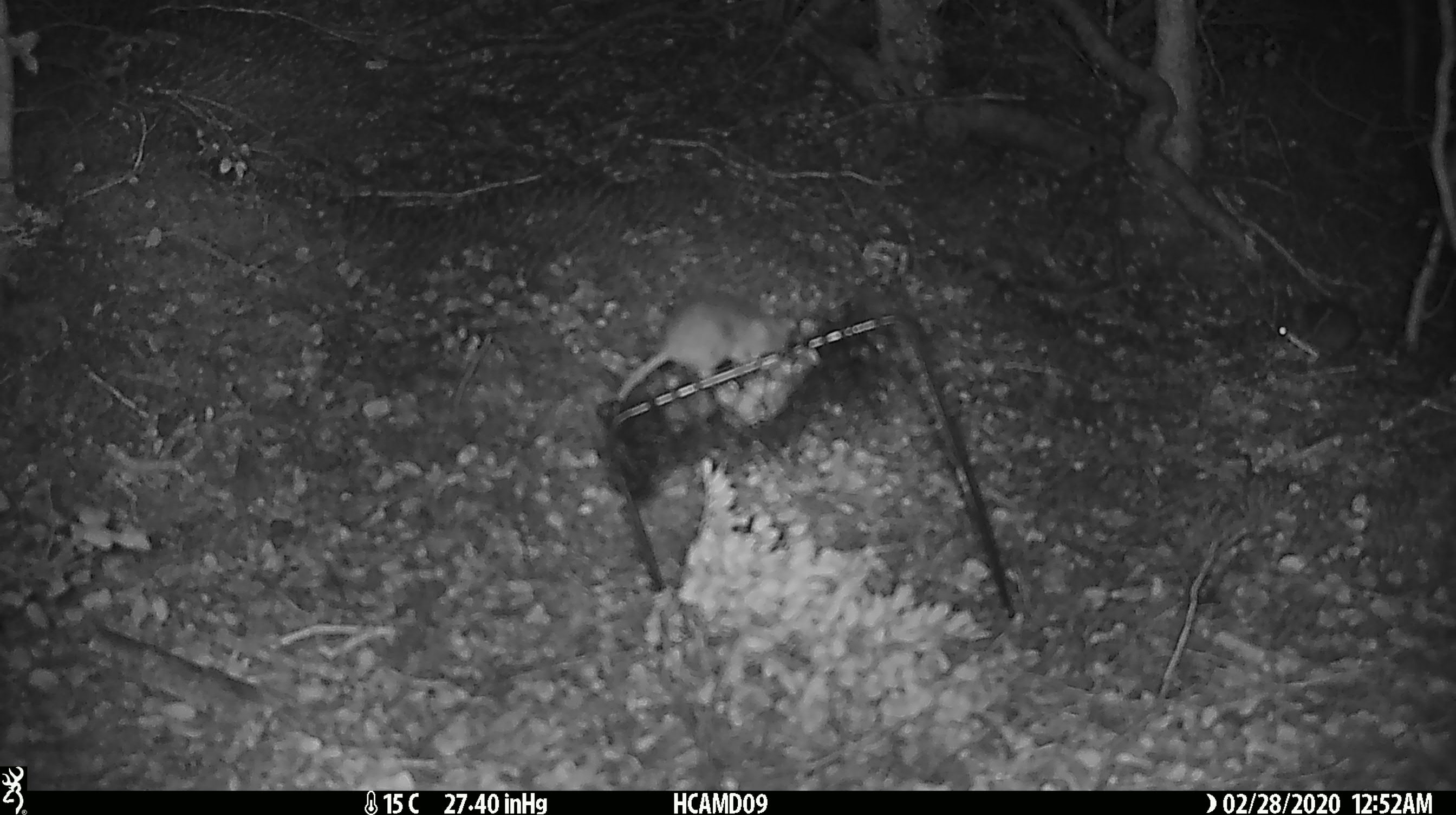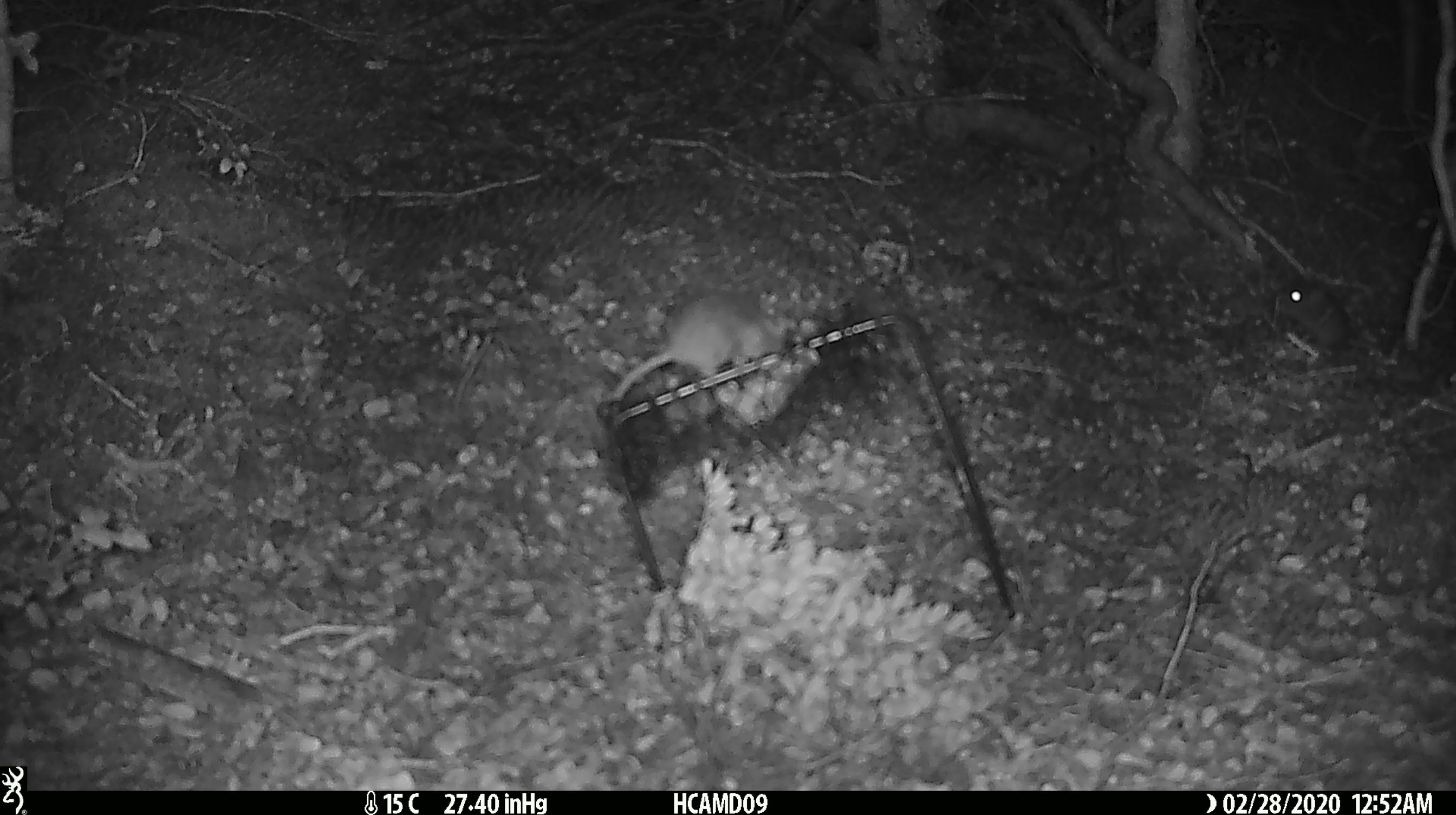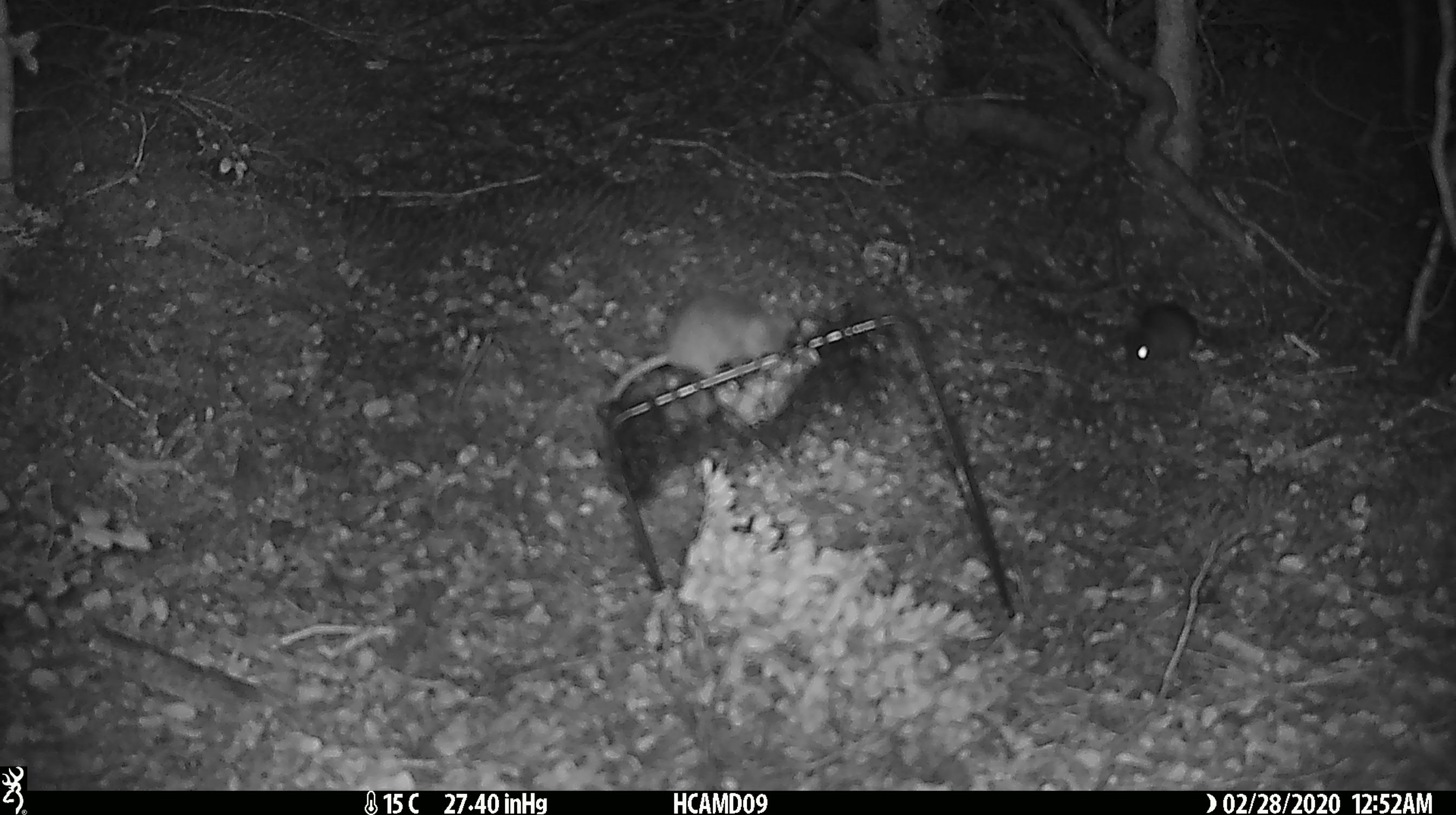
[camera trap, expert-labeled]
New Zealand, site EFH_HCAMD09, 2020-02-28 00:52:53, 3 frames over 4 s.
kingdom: Animalia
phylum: Chordata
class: Mammalia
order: Rodentia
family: Muridae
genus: Mus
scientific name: Mus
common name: mouse